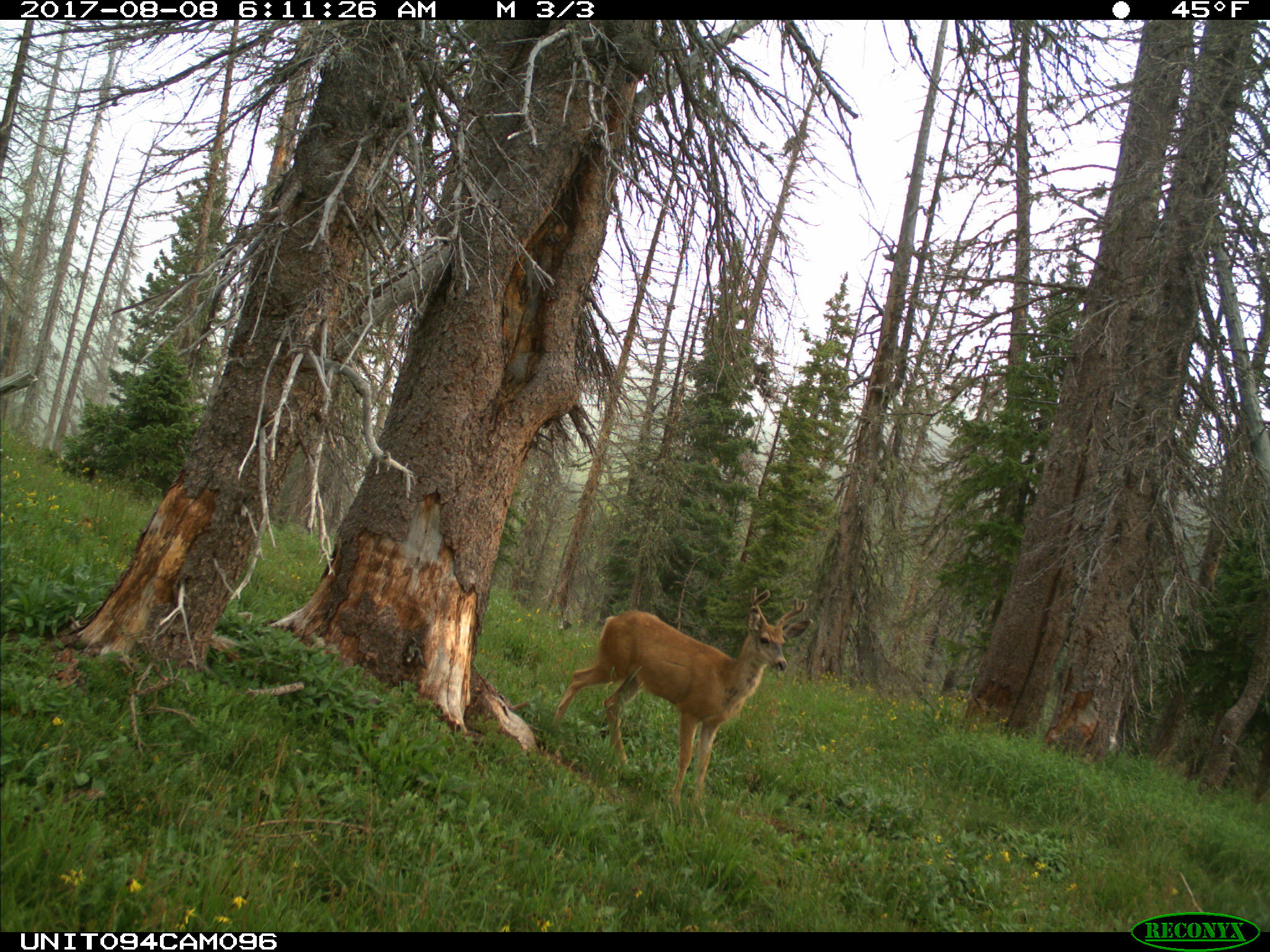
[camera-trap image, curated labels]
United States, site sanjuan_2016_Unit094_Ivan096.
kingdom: Animalia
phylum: Chordata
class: Mammalia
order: Artiodactyla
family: Cervidae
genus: Odocoileus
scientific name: Odocoileus hemionus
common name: mule deer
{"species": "Odocoileus hemionus (mule deer)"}